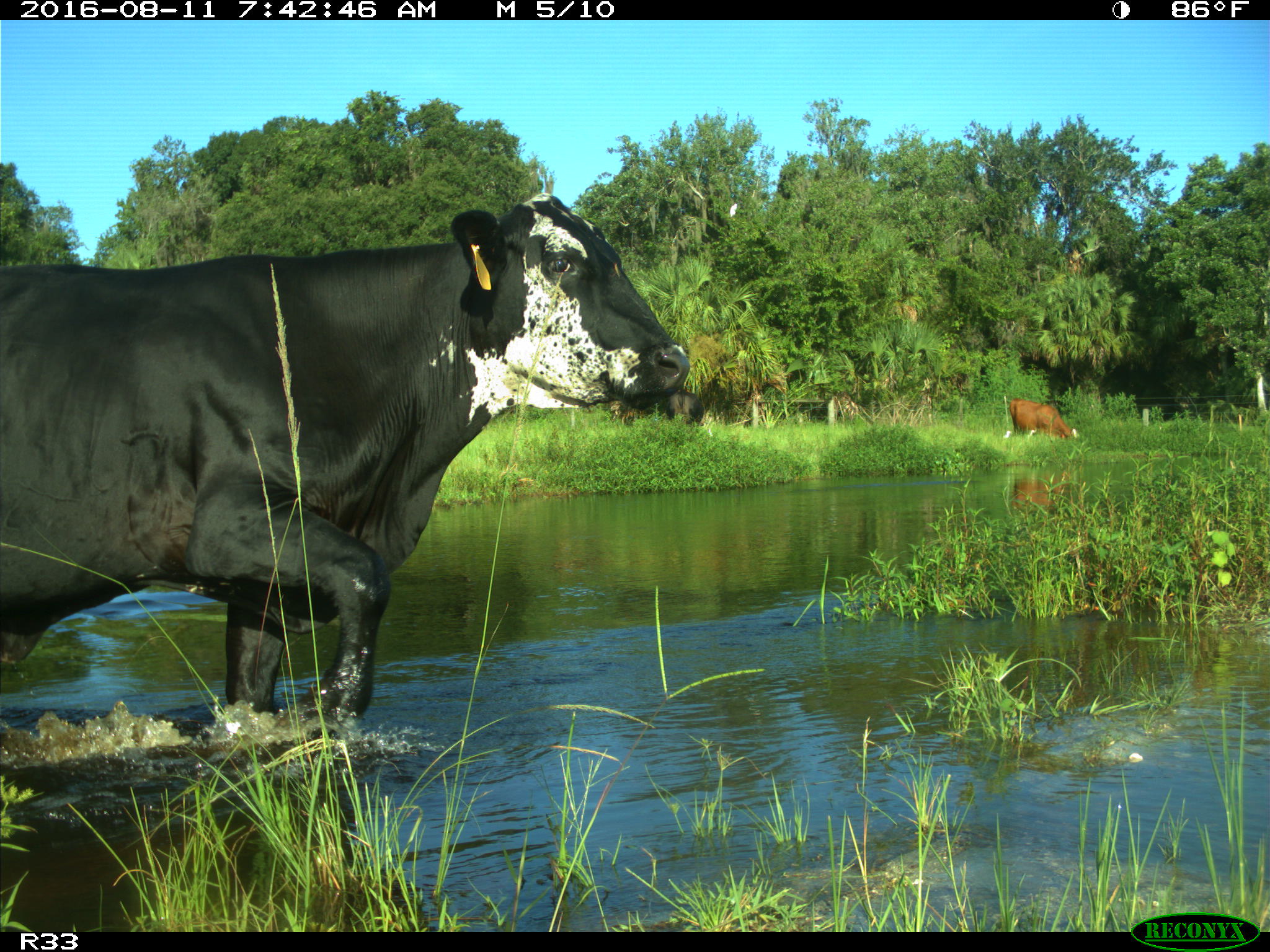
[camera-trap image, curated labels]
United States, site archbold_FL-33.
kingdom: Animalia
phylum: Chordata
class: Mammalia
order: Artiodactyla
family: Bovidae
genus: Bos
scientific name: Bos taurus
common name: domestic cow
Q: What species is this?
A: Bos taurus (domestic cow).